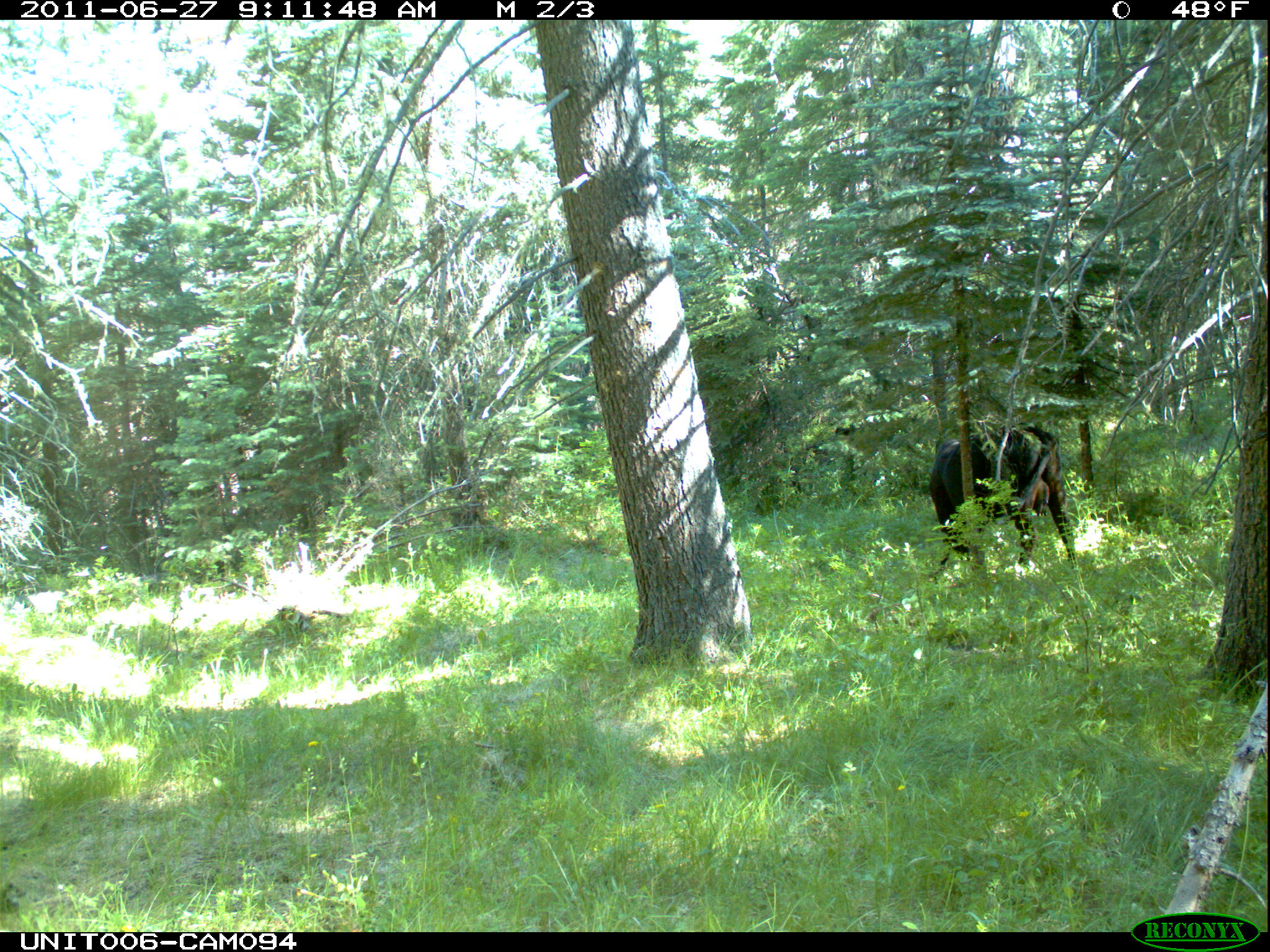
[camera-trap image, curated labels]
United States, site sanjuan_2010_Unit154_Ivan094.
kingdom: Animalia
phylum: Chordata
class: Mammalia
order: Artiodactyla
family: Bovidae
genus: Bos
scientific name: Bos taurus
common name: domestic cow